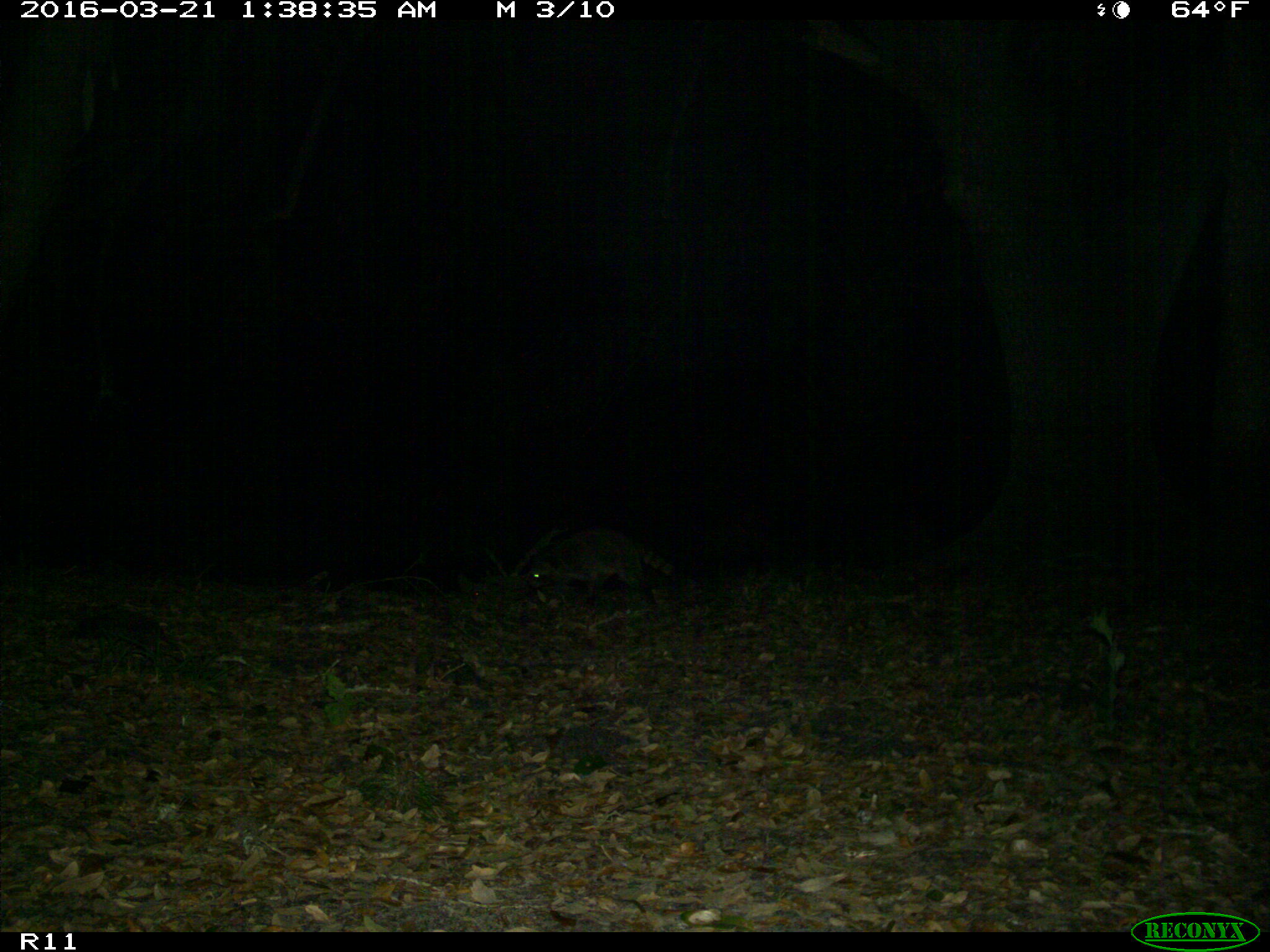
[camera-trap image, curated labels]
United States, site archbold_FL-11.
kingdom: Animalia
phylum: Chordata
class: Mammalia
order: Carnivora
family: Procyonidae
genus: Procyon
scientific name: Procyon lotor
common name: common raccoon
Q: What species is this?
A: Procyon lotor (common raccoon).